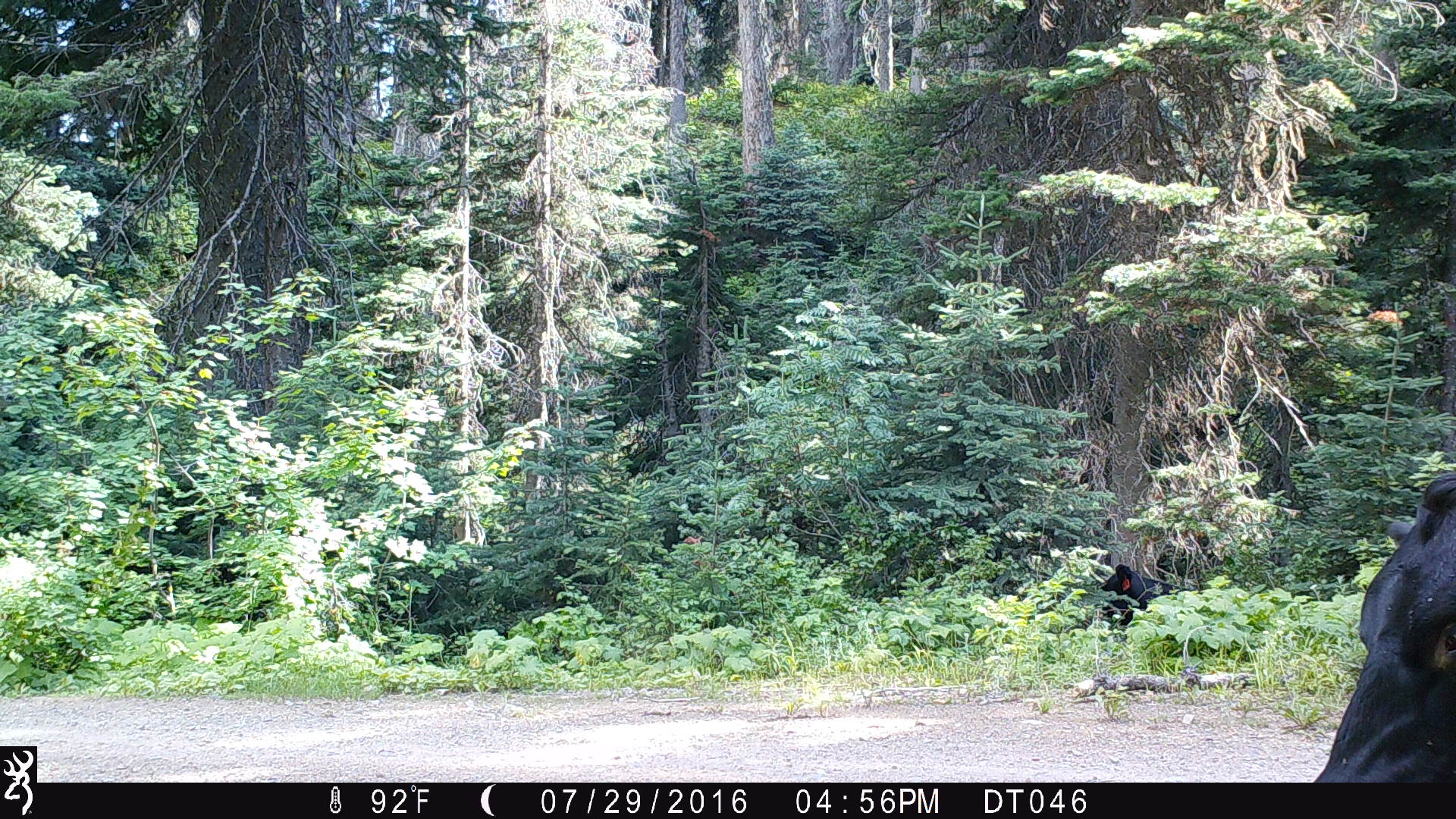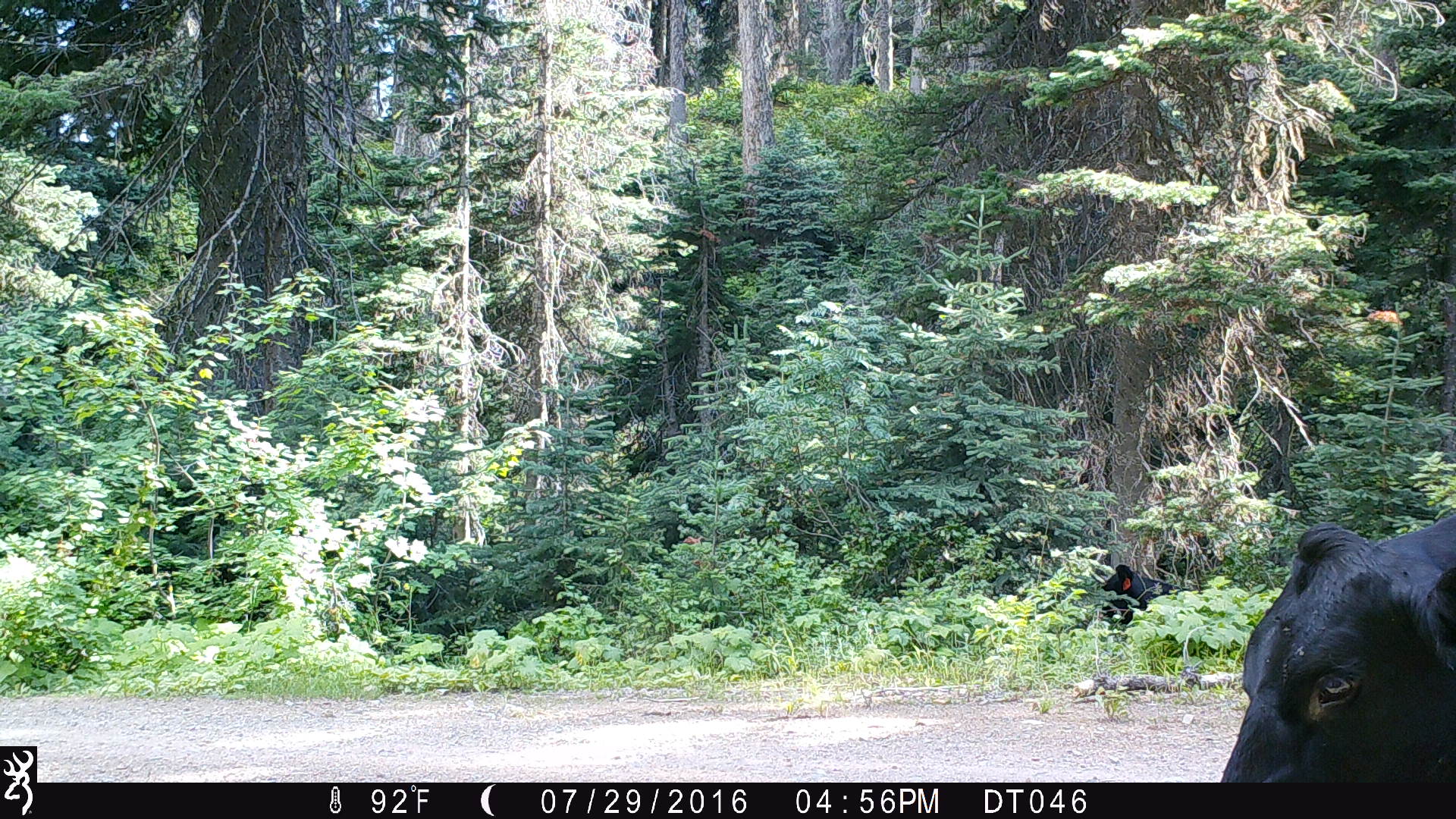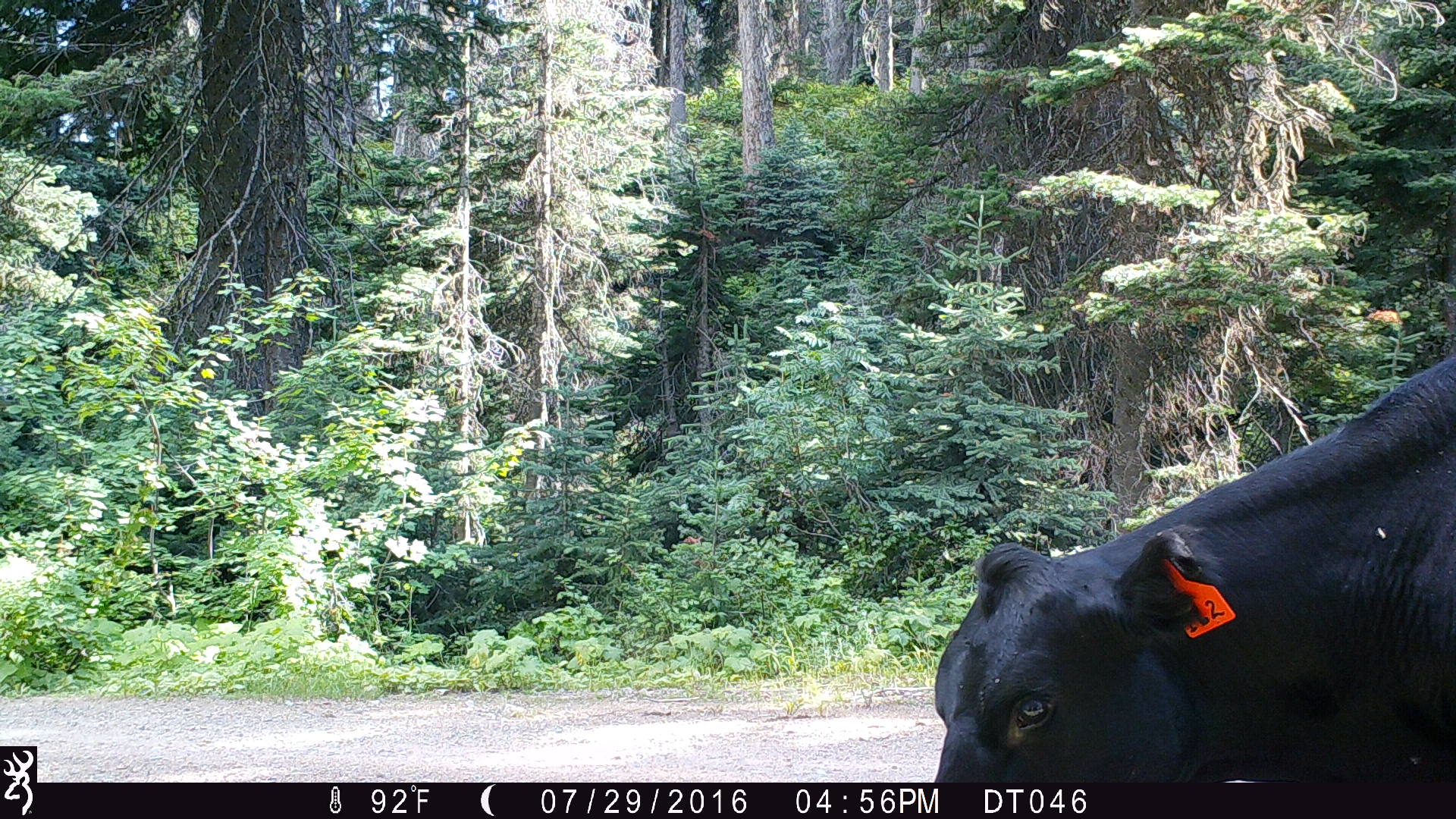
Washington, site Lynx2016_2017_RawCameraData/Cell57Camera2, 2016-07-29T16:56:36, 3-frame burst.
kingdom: Animalia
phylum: Chordata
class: Mammalia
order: Artiodactyla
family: Bovidae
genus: Bos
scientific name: Bos taurus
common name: domestic cattle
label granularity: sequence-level